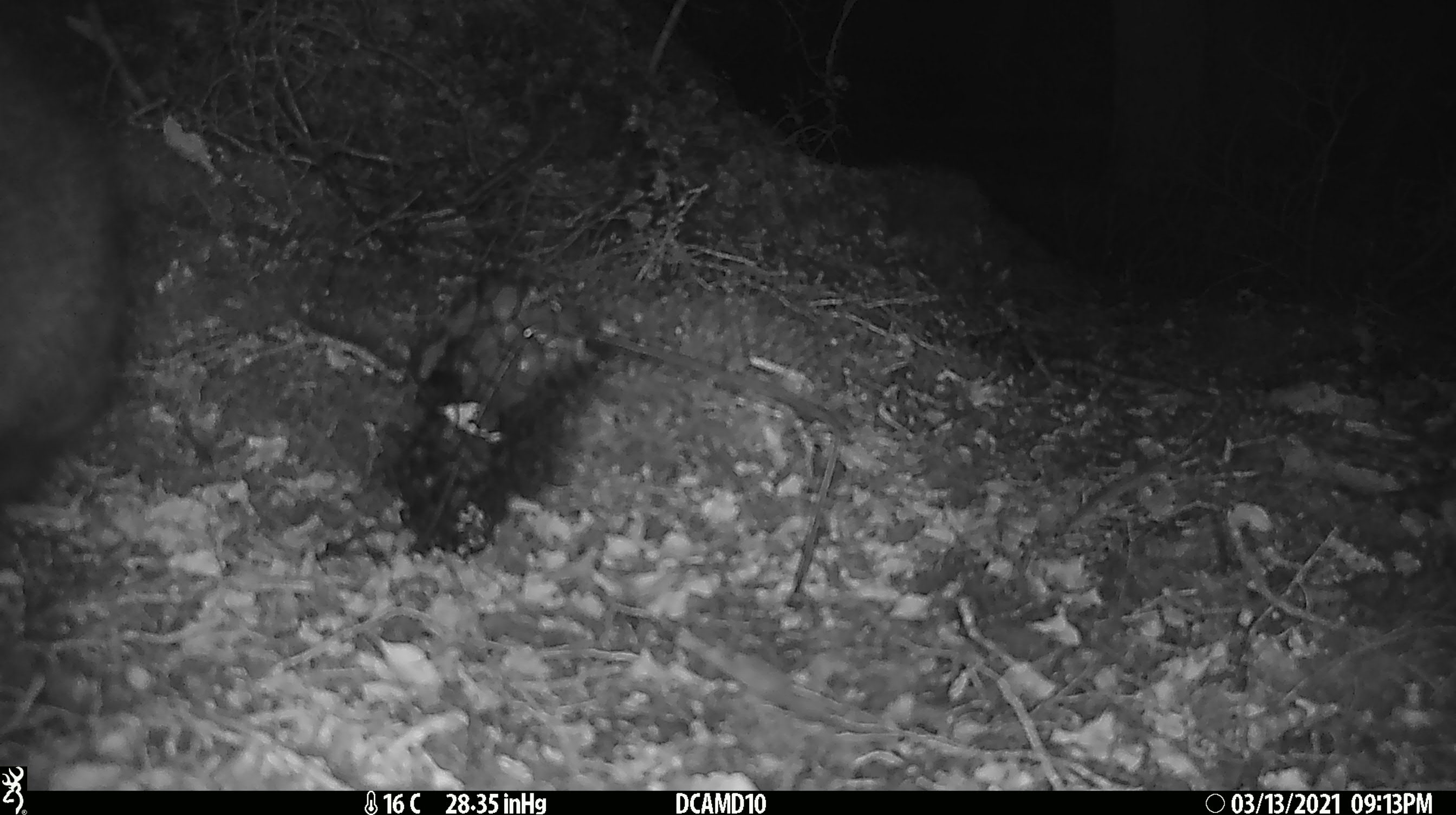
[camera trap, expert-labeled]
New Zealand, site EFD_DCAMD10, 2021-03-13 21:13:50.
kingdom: Animalia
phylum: Chordata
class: Mammalia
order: Diprotodontia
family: Phalangeridae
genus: Trichosurus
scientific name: Trichosurus vulpecula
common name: common brushtail possum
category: possum